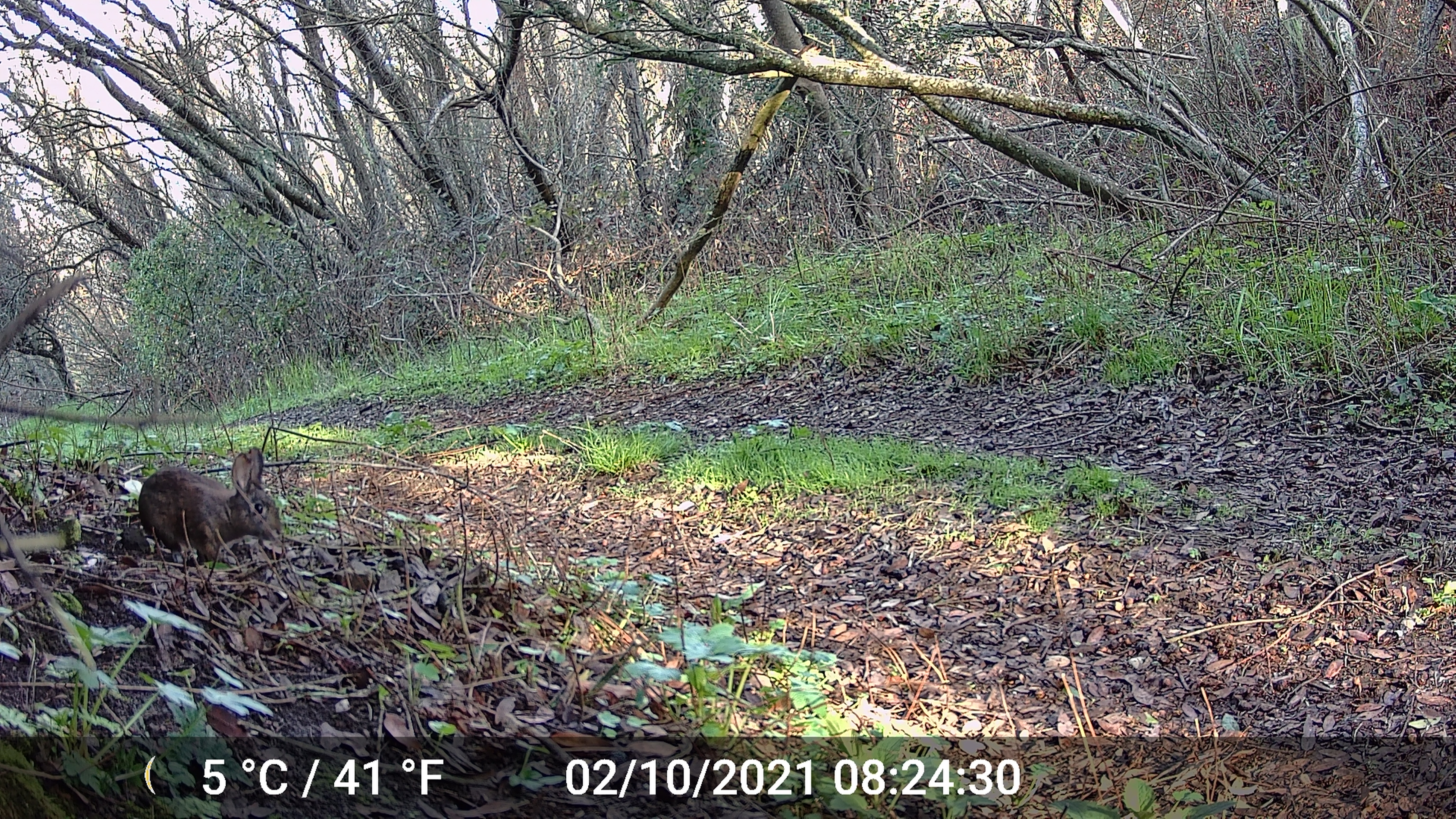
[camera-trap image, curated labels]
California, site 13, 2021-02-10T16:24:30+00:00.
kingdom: Animalia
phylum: Chordata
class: Mammalia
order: Lagomorpha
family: Leporidae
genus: Sylvilagus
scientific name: Sylvilagus bachmani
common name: brush rabbit